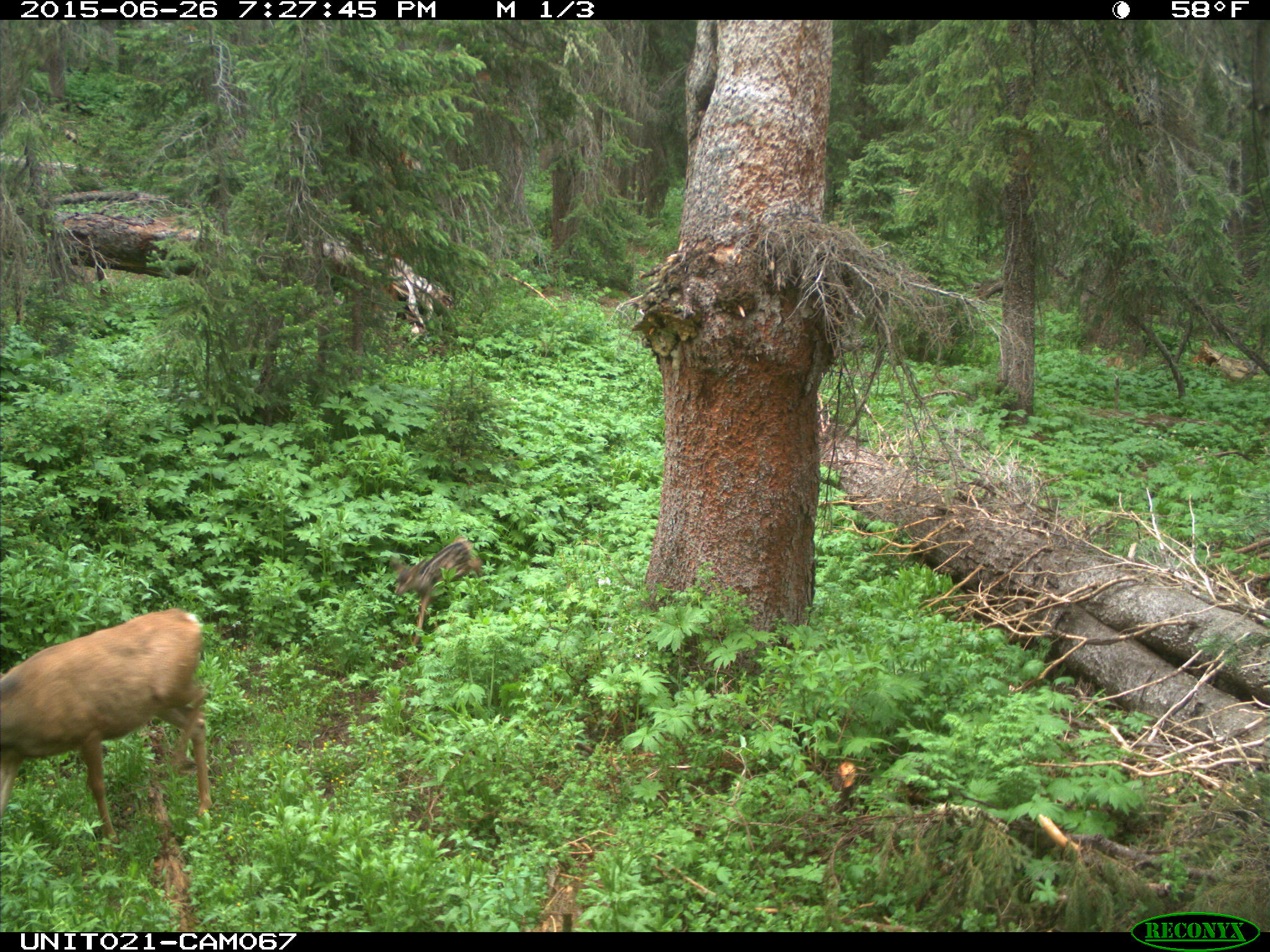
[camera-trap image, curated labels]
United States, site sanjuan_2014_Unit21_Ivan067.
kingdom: Animalia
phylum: Chordata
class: Mammalia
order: Artiodactyla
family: Cervidae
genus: Odocoileus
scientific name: Odocoileus hemionus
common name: mule deer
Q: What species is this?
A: Odocoileus hemionus (mule deer).